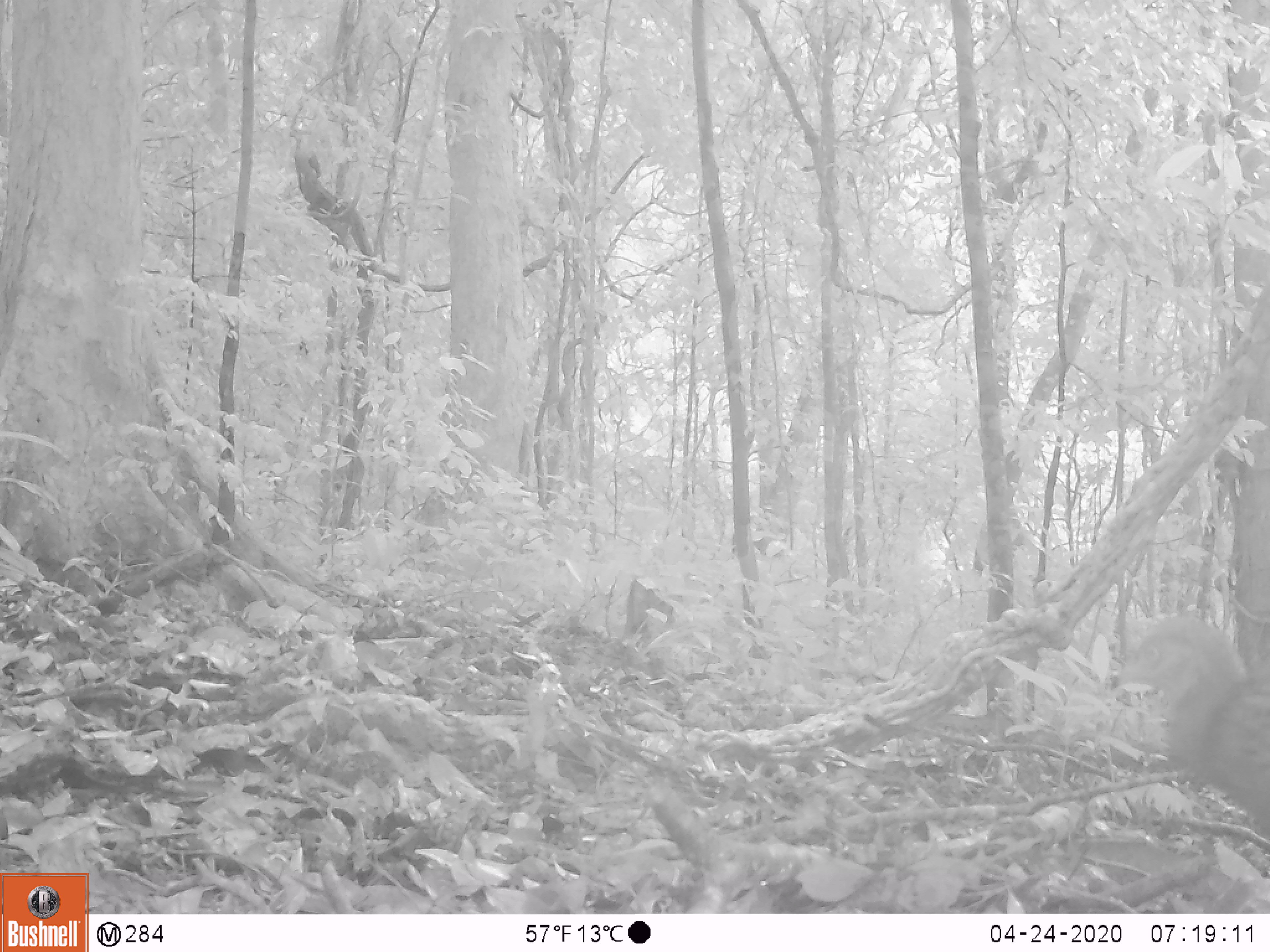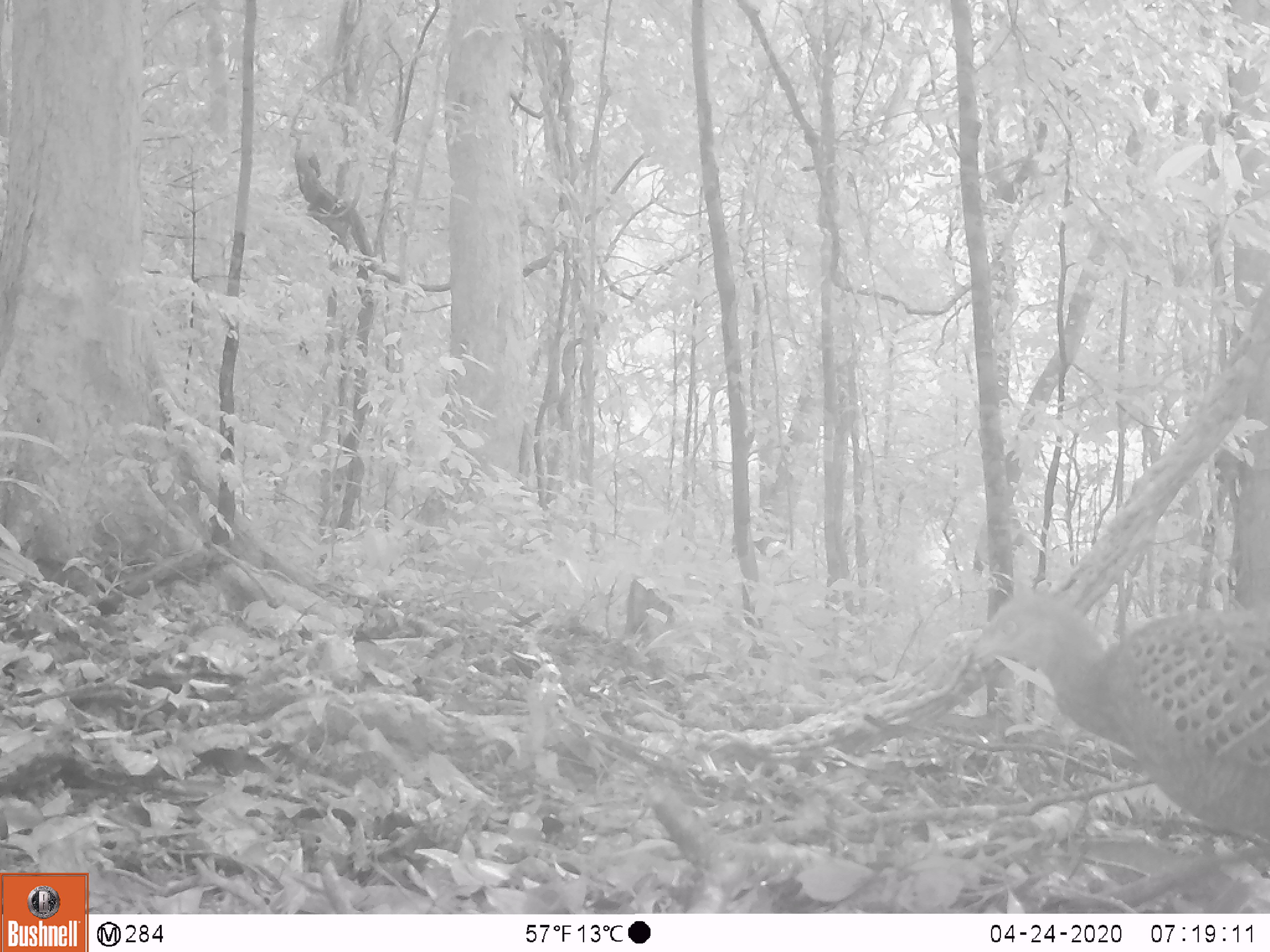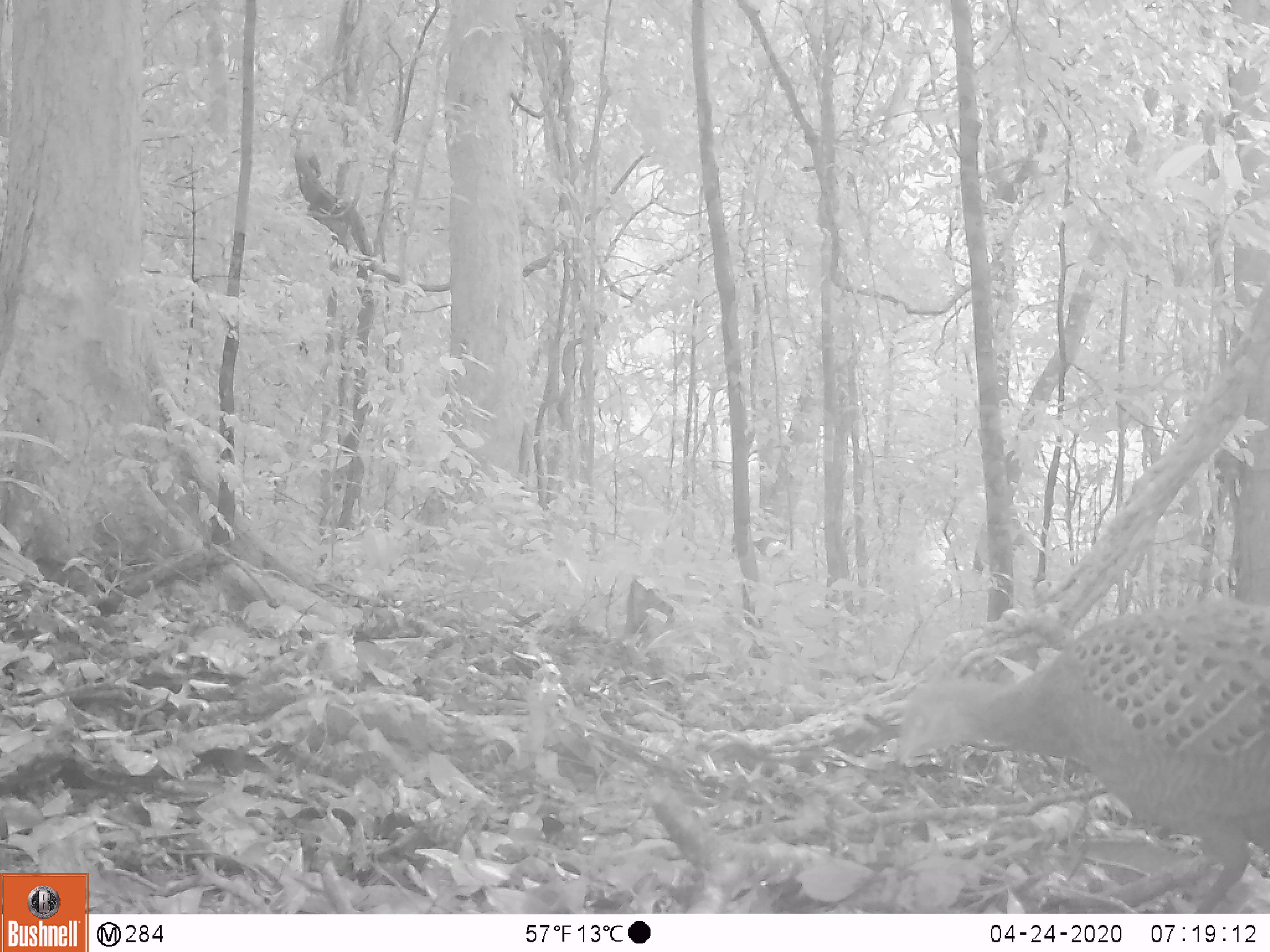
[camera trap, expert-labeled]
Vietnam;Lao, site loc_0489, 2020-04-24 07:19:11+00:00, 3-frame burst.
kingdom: Animalia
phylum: Chordata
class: Aves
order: Galliformes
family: Phasianidae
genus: Polyplectron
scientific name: Polyplectron bicalcaratum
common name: gray peacock-pheasant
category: grey peacock pheasant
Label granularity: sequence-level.